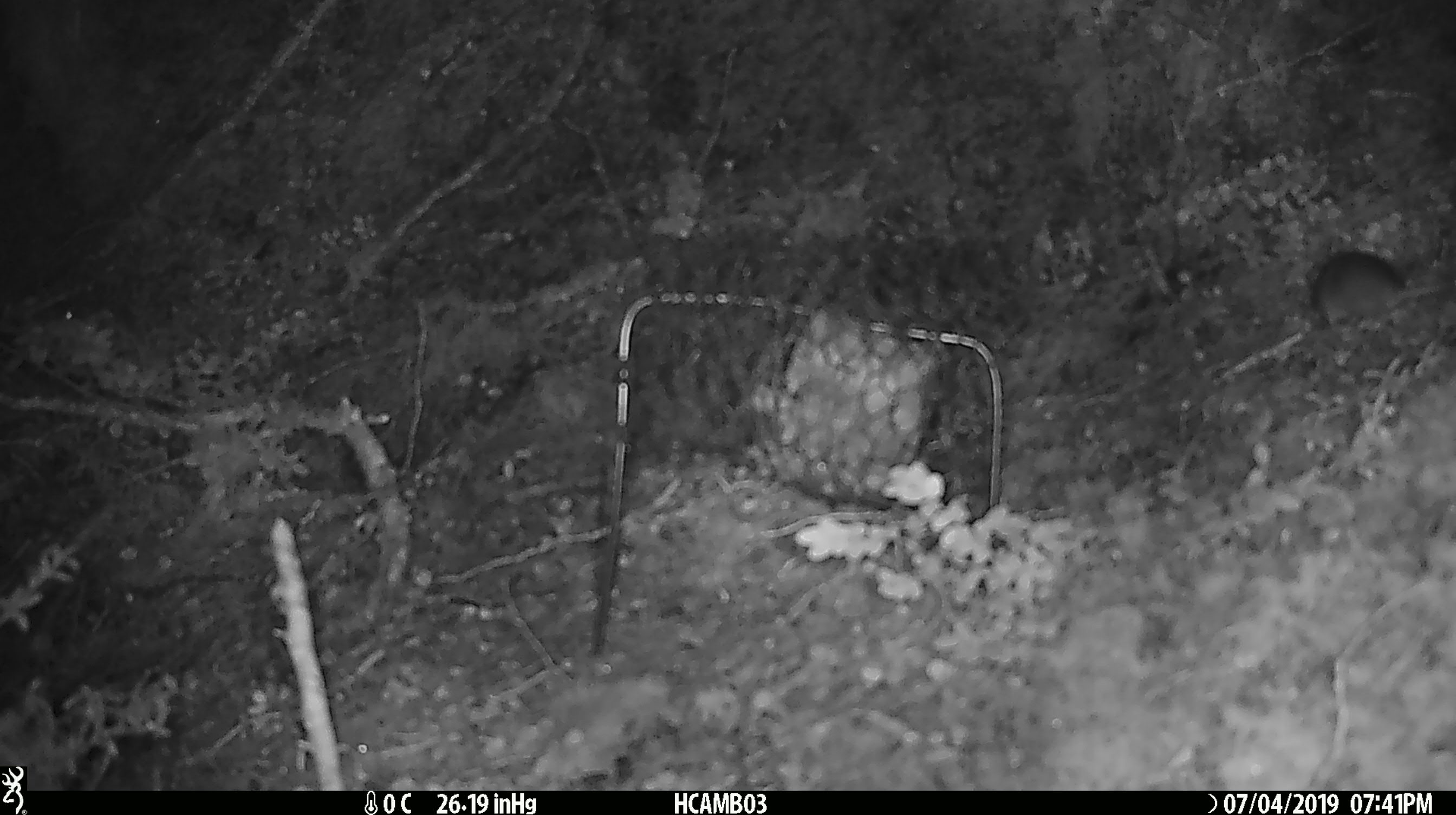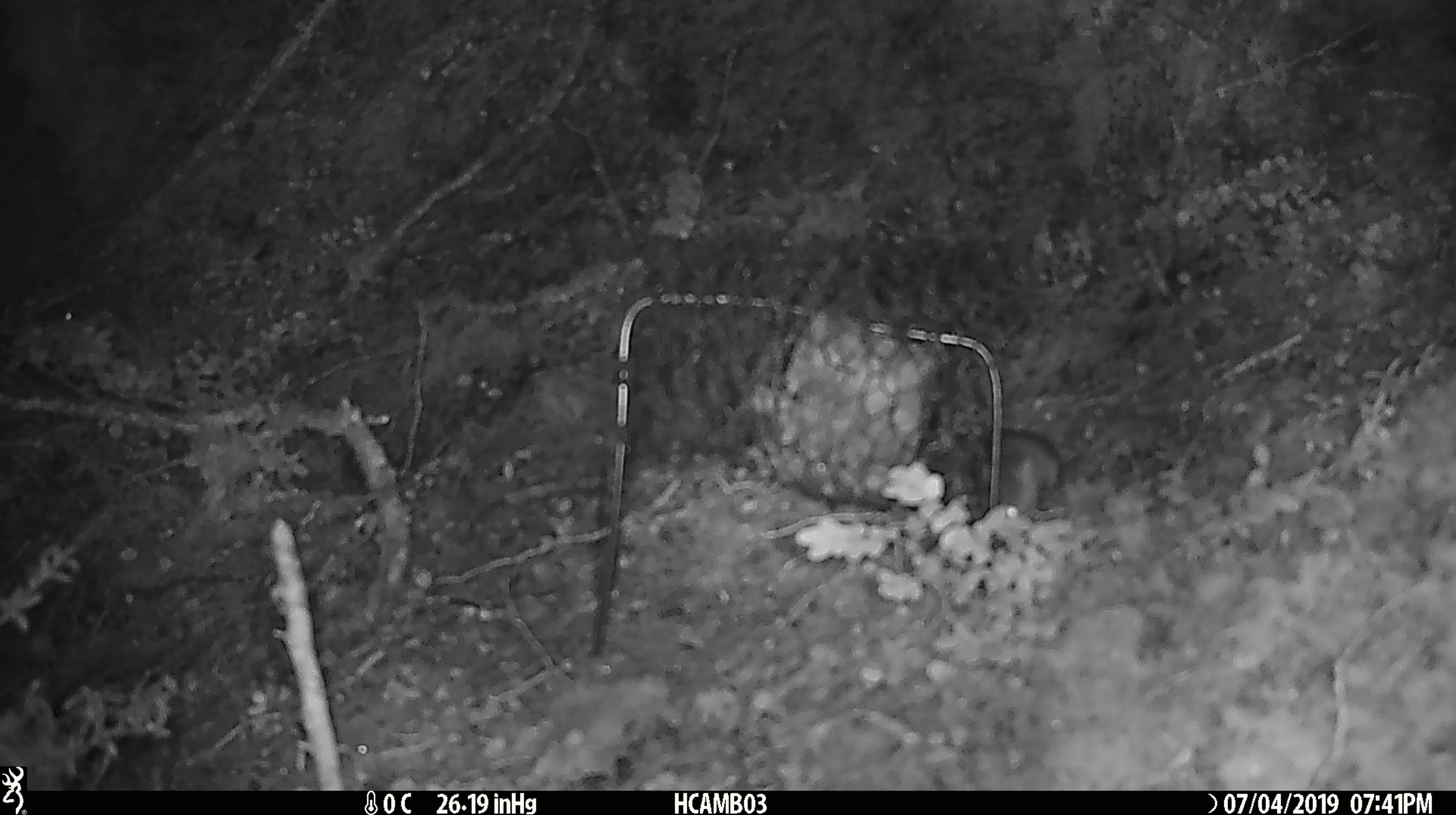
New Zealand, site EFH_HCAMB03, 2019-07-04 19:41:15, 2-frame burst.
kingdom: Animalia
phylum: Chordata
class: Mammalia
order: Rodentia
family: Muridae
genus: Mus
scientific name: Mus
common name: mouse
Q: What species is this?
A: Mouse (Mus).